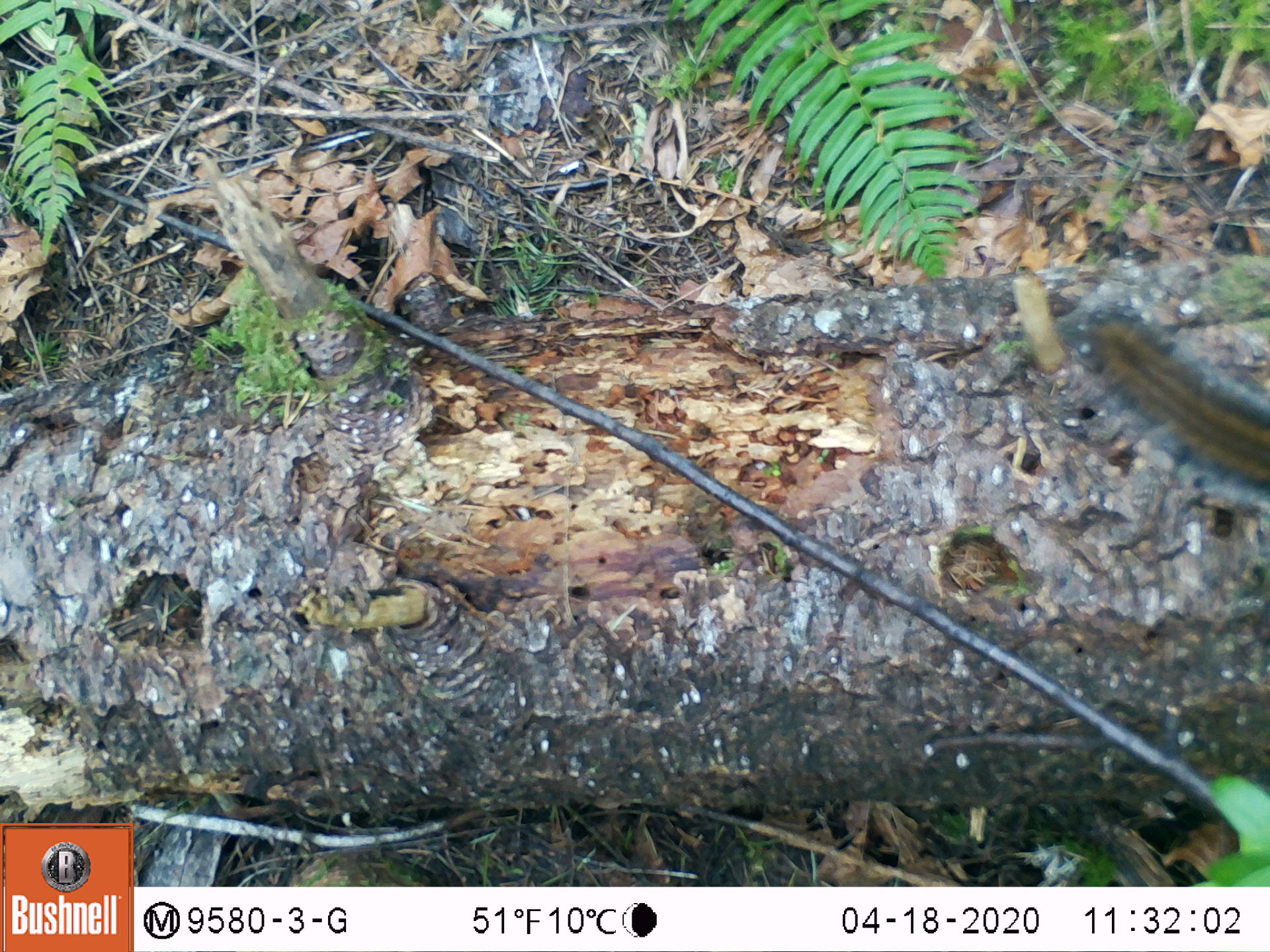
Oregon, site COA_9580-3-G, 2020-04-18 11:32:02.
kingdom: Animalia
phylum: Chordata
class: Mammalia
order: Rodentia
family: Sciuridae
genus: Neotamias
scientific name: Neotamias townsendii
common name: townsend's chipmunk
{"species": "townsend's chipmunk (Neotamias townsendii)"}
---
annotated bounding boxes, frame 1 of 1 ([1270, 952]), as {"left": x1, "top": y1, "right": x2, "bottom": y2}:
townsend's chipmunk: {"left": 1065, "top": 294, "right": 1259, "bottom": 494}